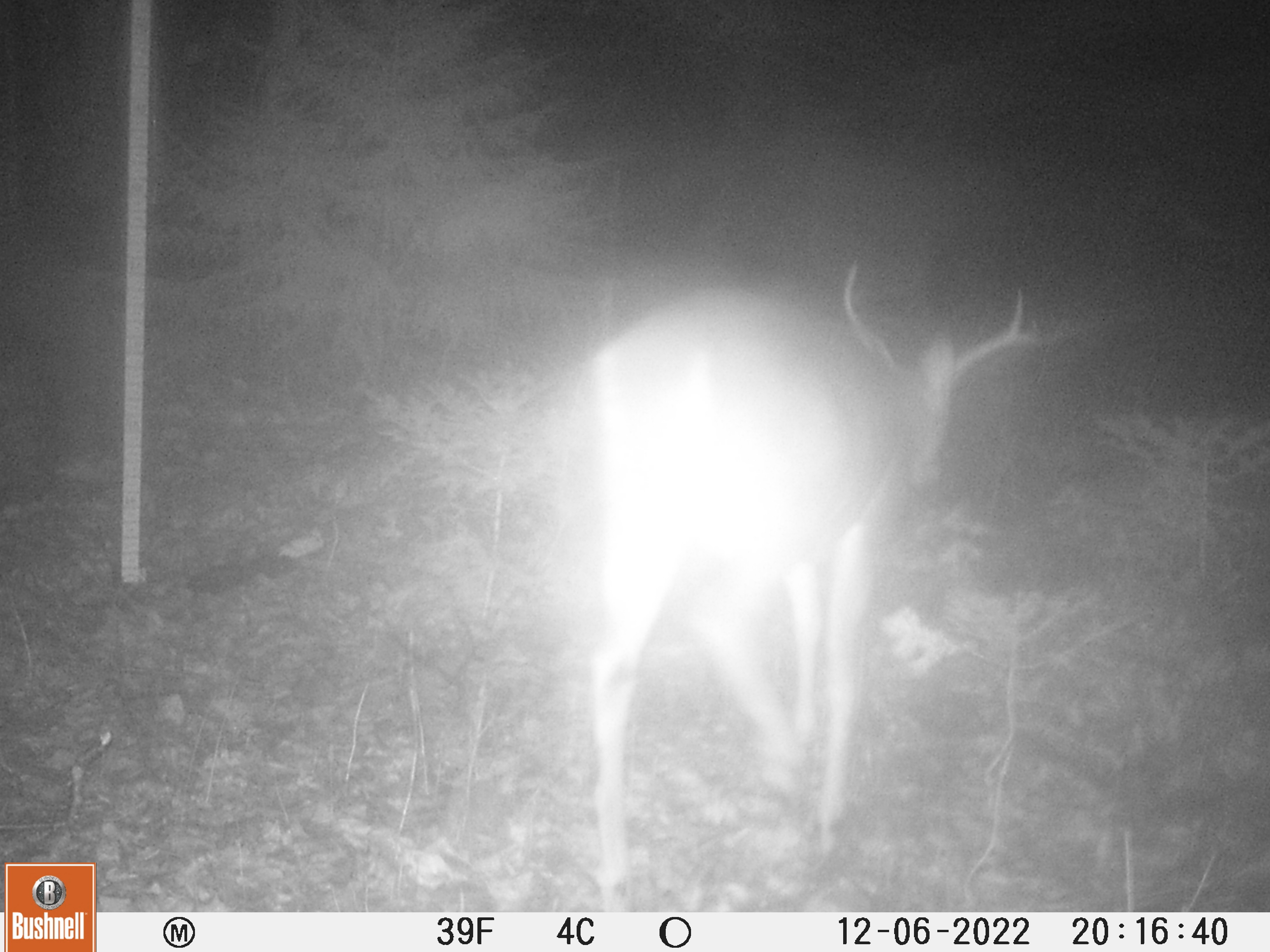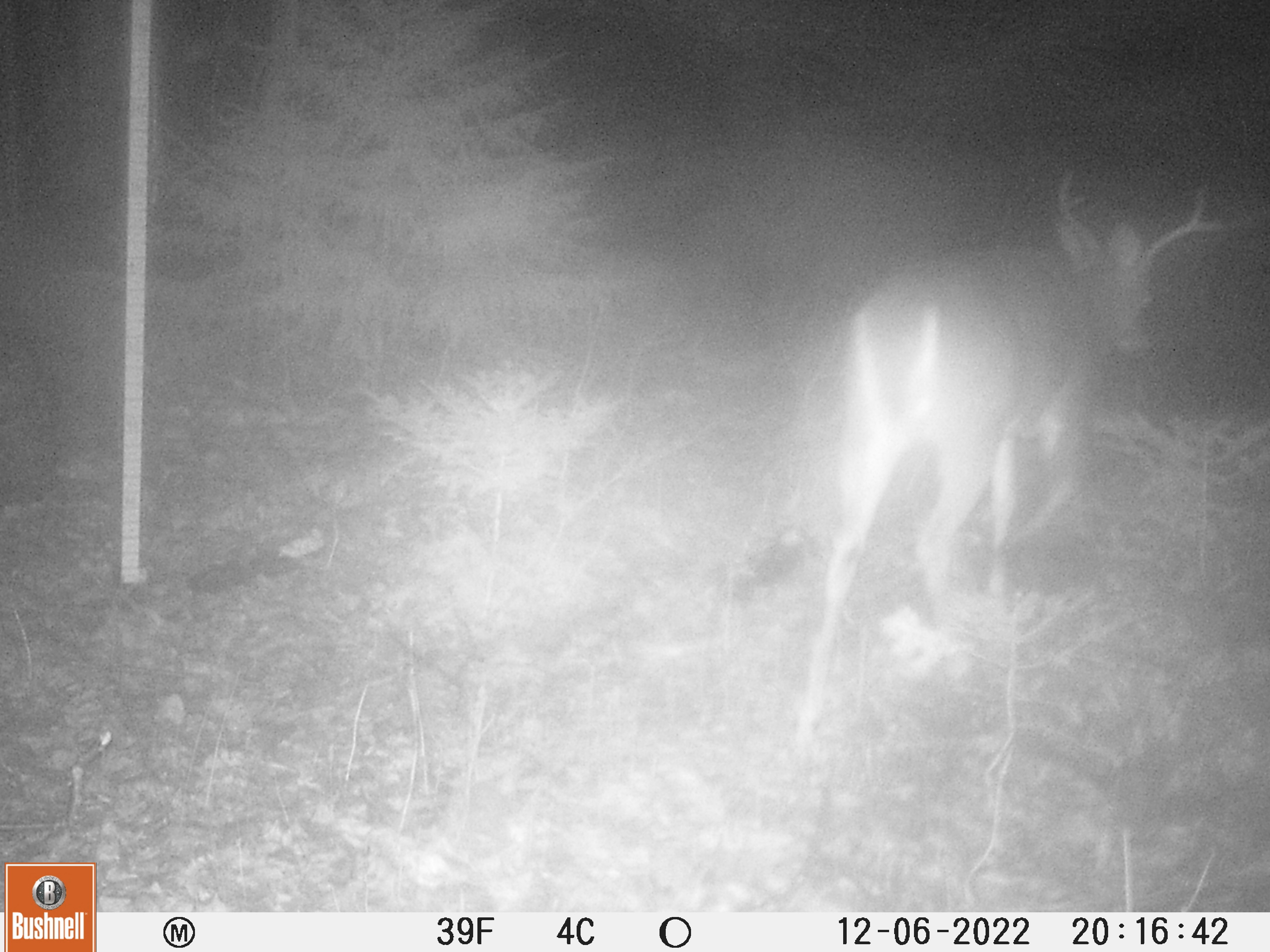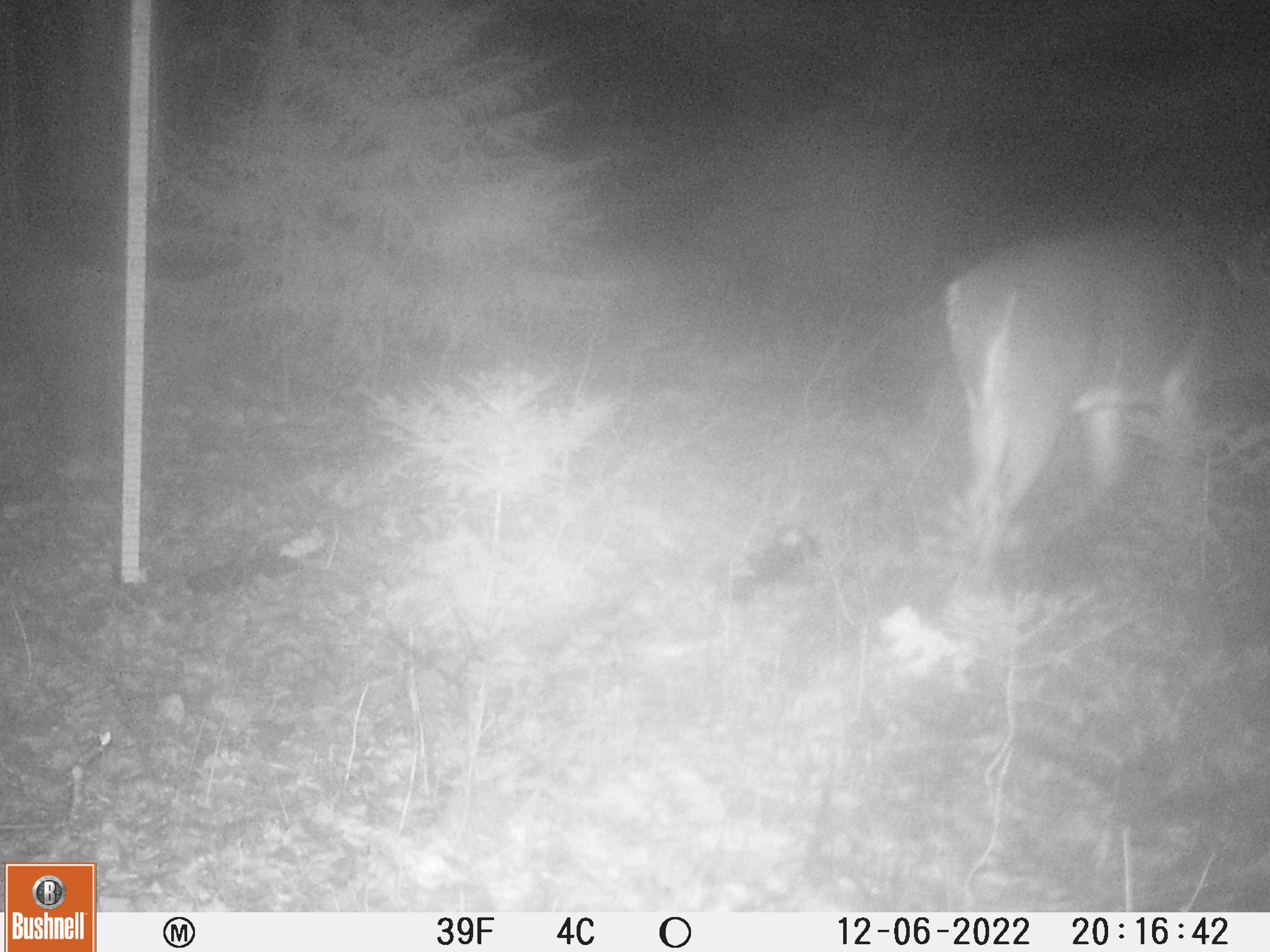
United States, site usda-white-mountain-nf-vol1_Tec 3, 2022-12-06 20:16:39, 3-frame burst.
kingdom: Animalia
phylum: Chordata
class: Mammalia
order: Artiodactyla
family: Cervidae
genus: Odocoileus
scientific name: Odocoileus virginianus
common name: white-tailed deer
White-tailed deer (Odocoileus virginianus).